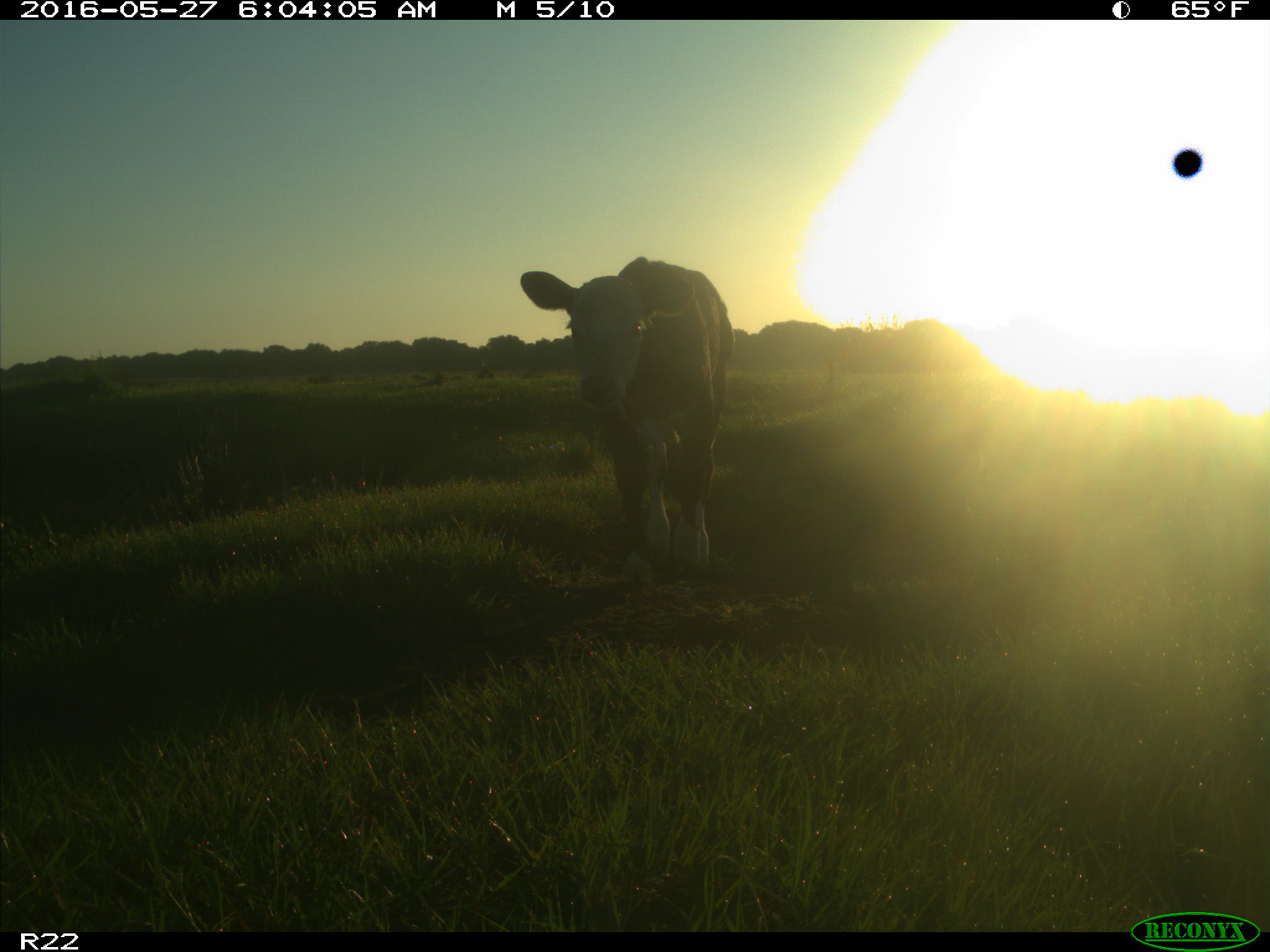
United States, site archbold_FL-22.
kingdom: Animalia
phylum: Chordata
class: Mammalia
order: Artiodactyla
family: Bovidae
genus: Bos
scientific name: Bos taurus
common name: domestic cow